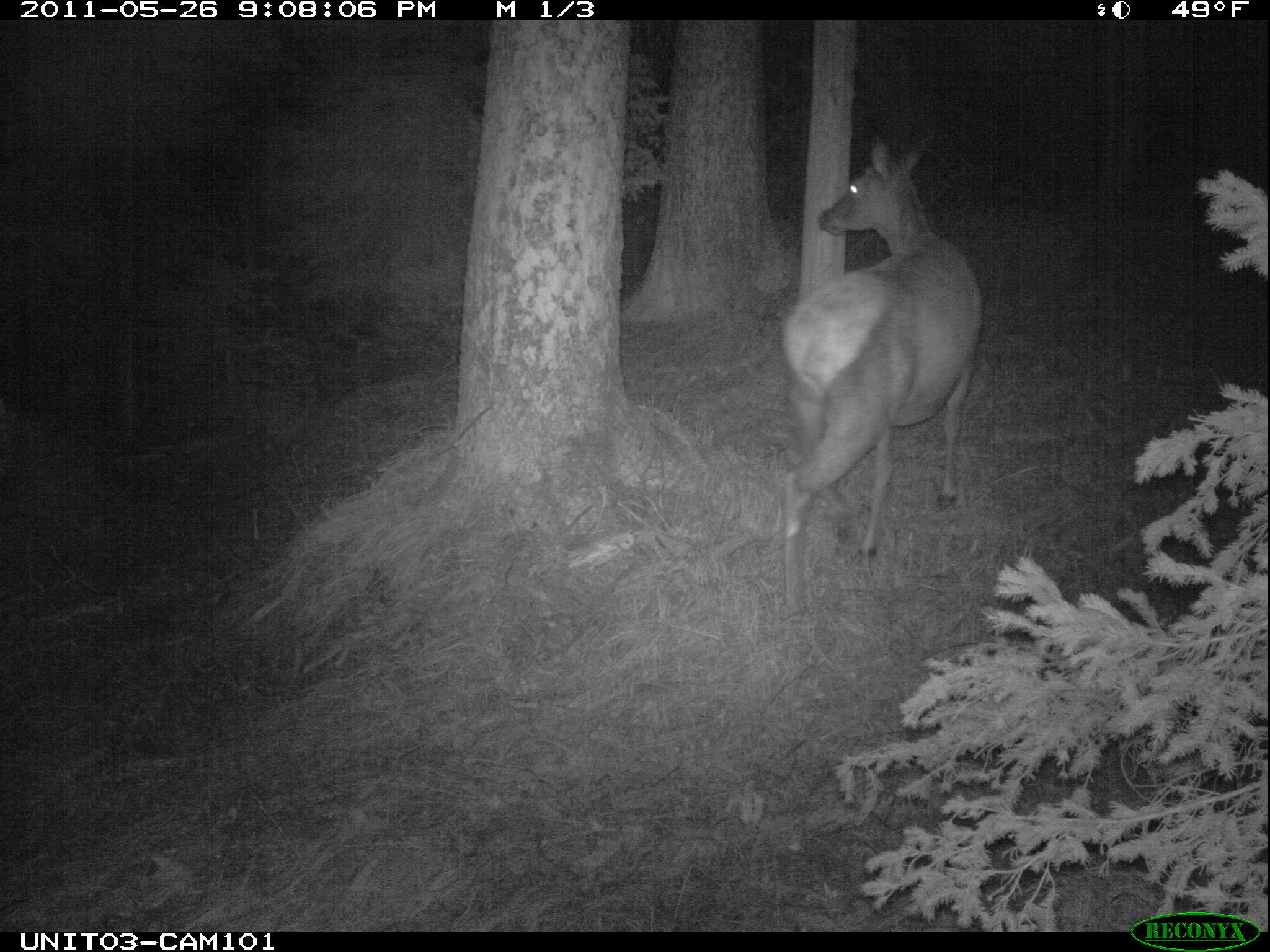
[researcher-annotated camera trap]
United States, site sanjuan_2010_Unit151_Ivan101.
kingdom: Animalia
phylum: Chordata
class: Mammalia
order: Artiodactyla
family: Cervidae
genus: Cervus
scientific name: Cervus elaphus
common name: red deer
Cervus elaphus (red deer).